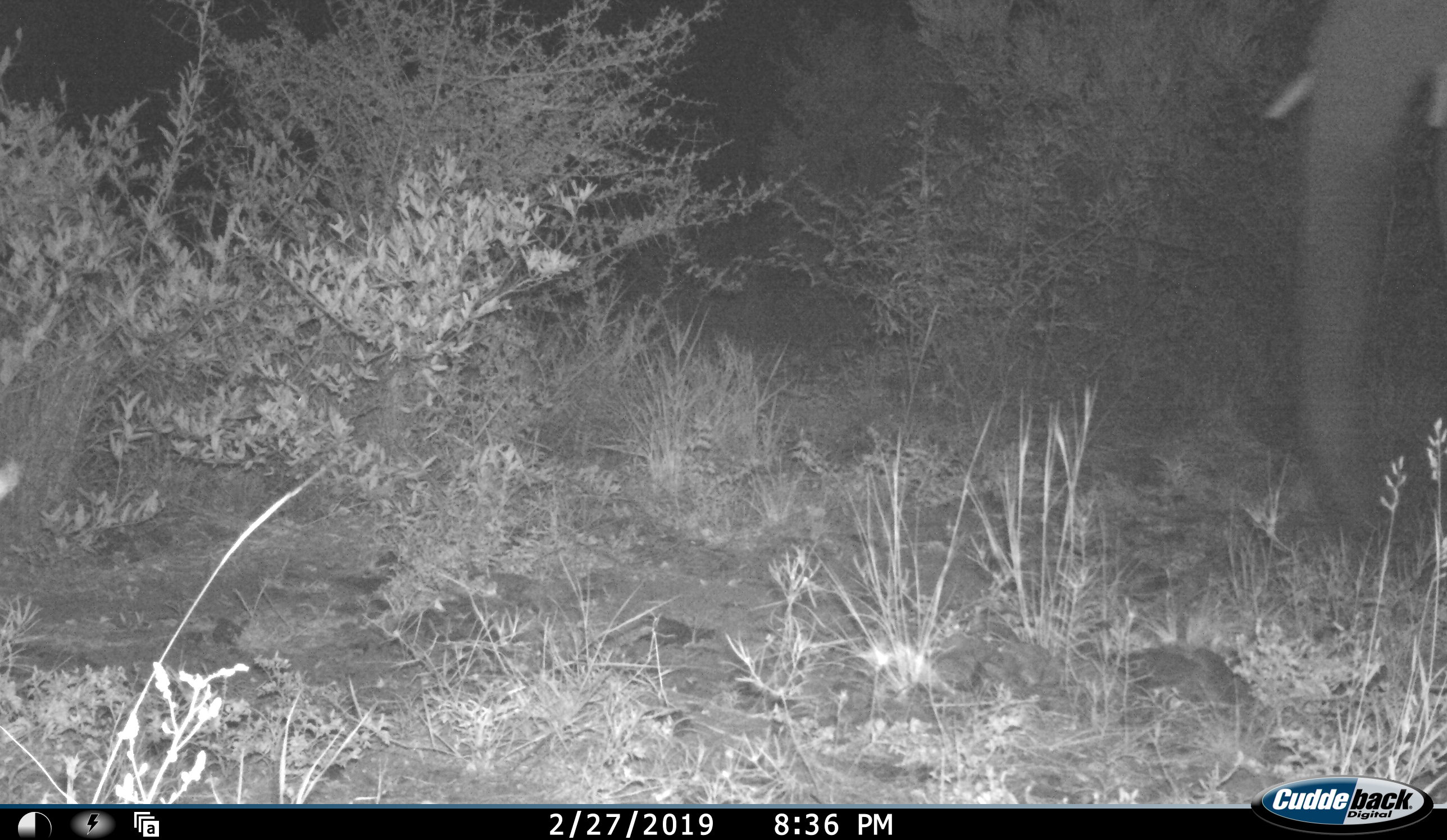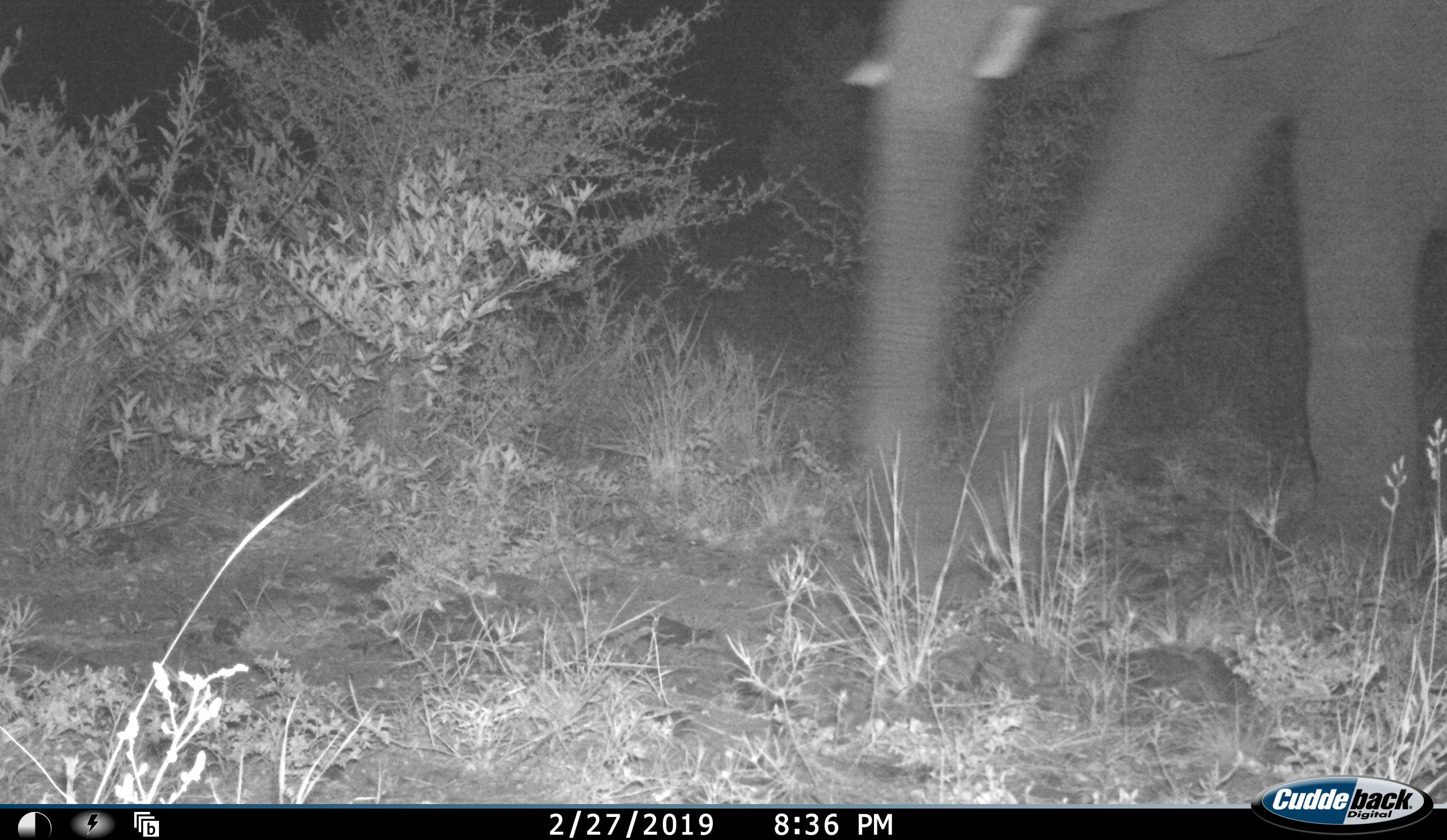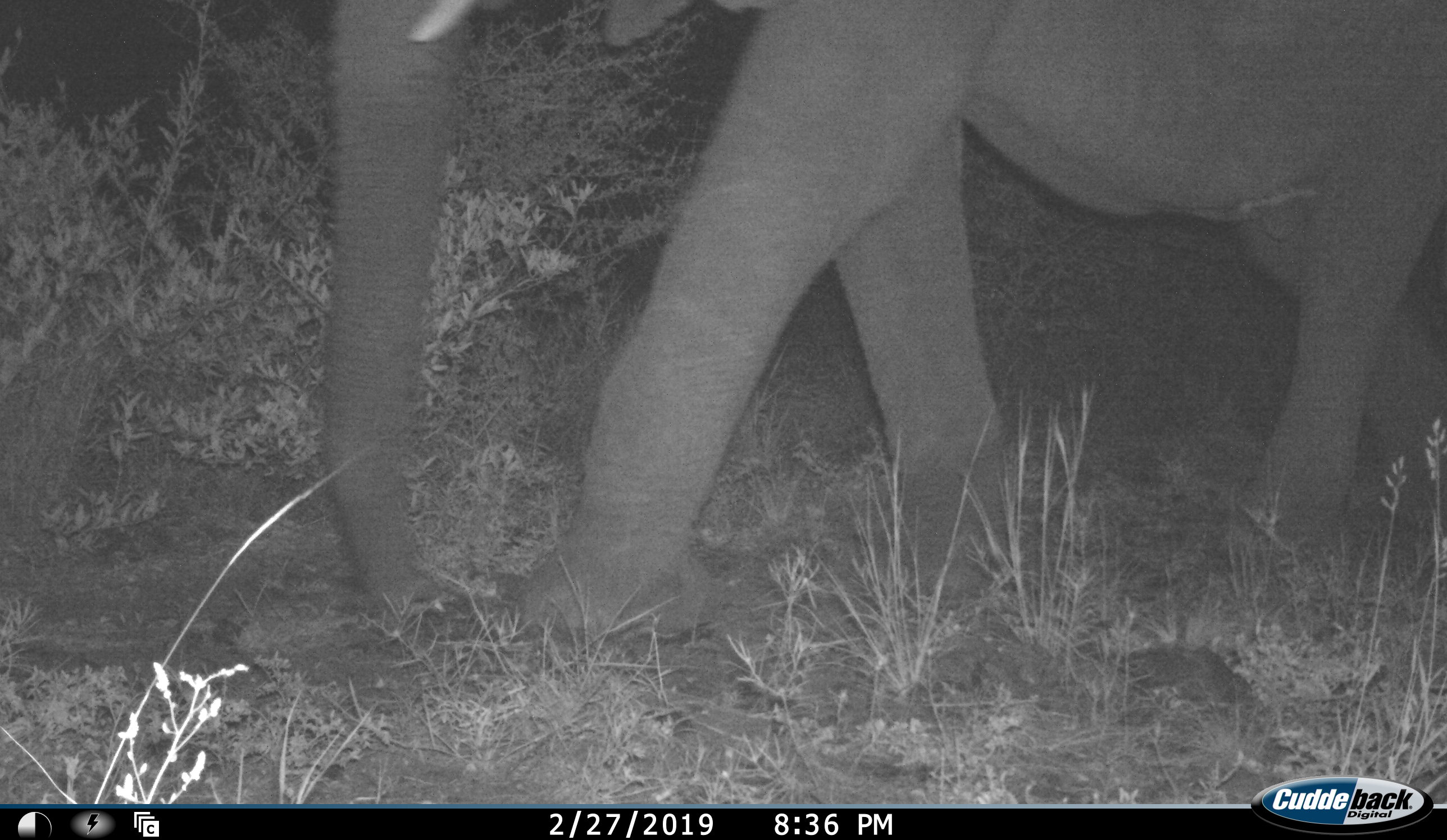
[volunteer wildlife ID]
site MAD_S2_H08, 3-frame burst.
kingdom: Animalia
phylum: Chordata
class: Mammalia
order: Proboscidea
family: Elephantidae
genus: Loxodonta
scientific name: Loxodonta africana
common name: african bush elephant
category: elephant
Elephant (african bush elephant) (Loxodonta africana), count 1. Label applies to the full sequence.